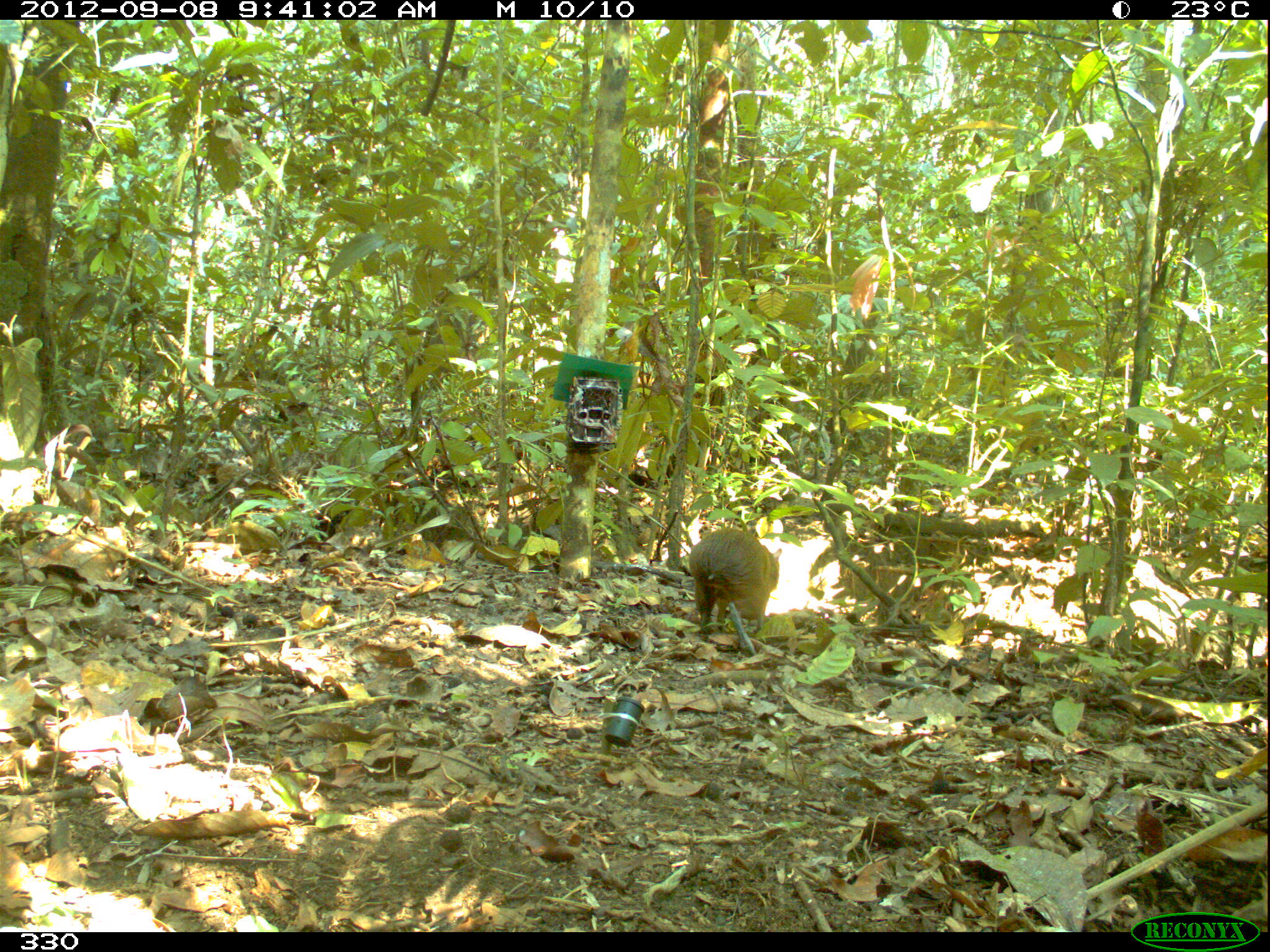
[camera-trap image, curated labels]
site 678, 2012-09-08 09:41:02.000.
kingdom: Animalia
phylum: Chordata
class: Mammalia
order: Rodentia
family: Dasyproctidae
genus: Dasyprocta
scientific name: Dasyprocta punctata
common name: central american agouti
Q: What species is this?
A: Dasyprocta punctata (central american agouti).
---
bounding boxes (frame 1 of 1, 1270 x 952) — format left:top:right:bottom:
dasyprocta punctata: 688:527:782:657